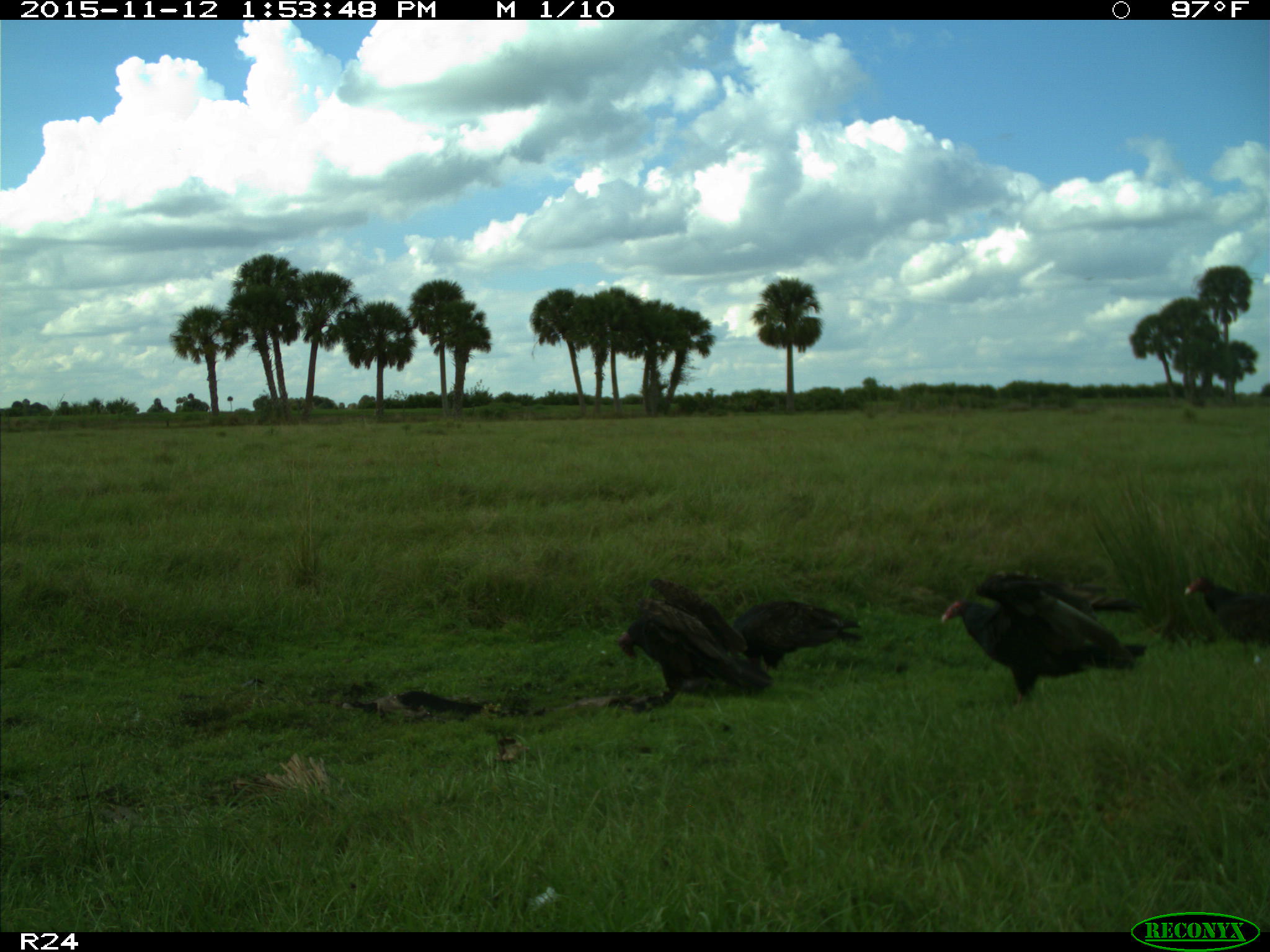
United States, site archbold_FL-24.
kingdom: Animalia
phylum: Chordata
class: Aves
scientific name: Aves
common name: birds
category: unidentified bird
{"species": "unidentified bird (birds) (Aves)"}